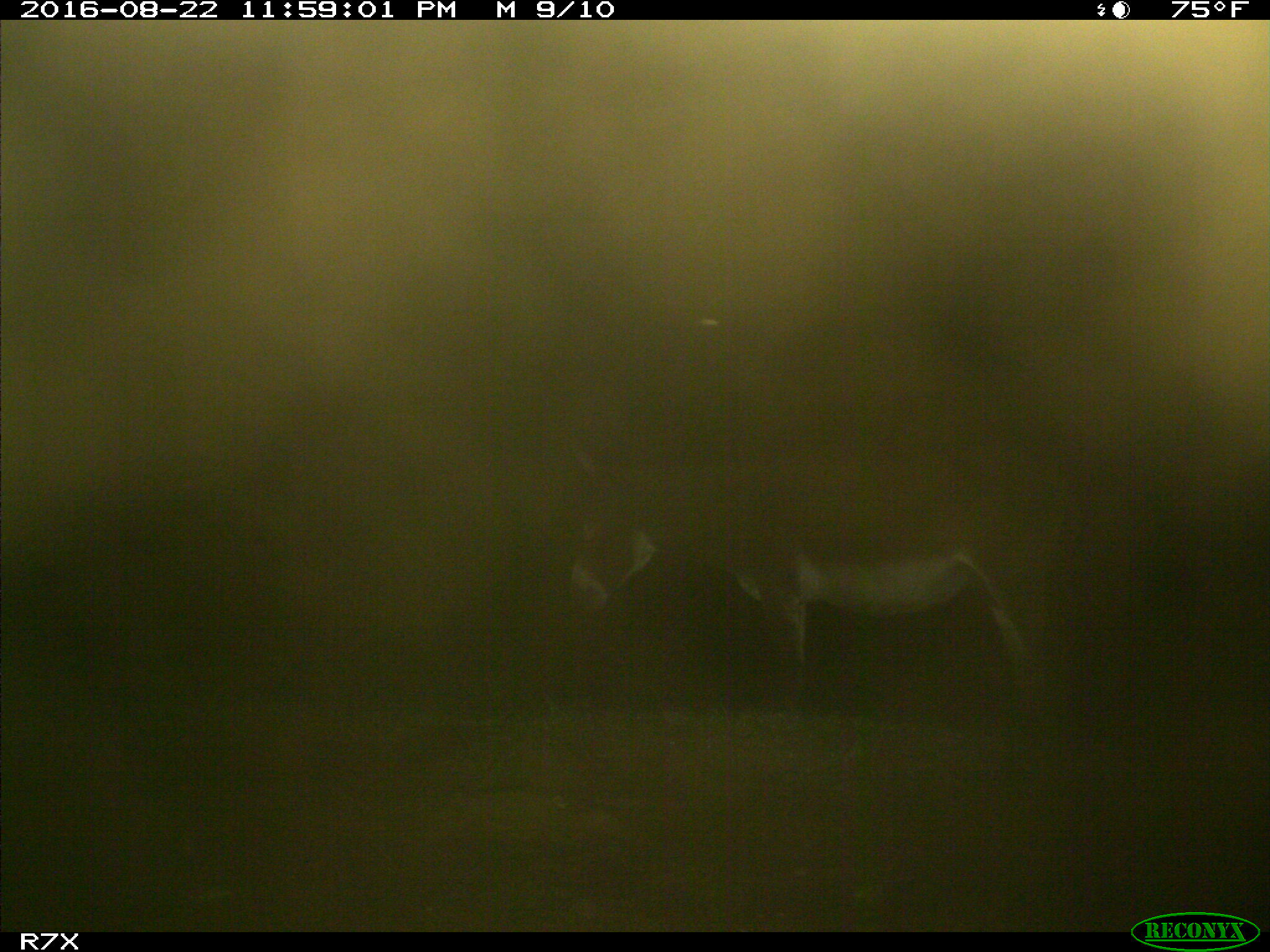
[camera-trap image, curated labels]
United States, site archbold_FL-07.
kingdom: Animalia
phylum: Chordata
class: Mammalia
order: Perissodactyla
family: Equidae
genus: Equus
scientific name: Equus africanus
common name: african wild ass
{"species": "Equus africanus (african wild ass)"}